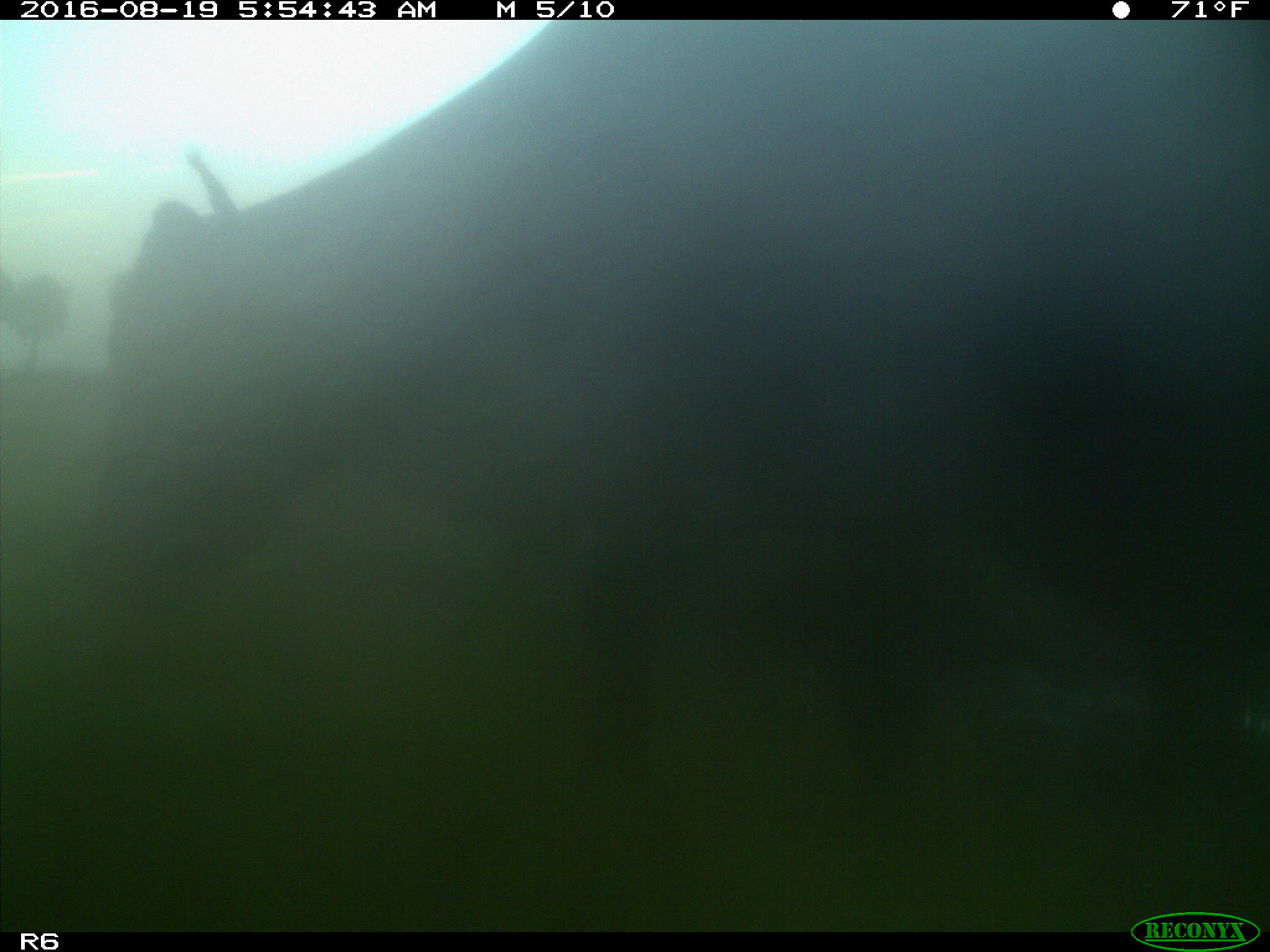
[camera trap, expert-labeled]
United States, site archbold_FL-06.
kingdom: Animalia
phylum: Chordata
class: Mammalia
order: Artiodactyla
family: Bovidae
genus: Bos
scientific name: Bos taurus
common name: domestic cow